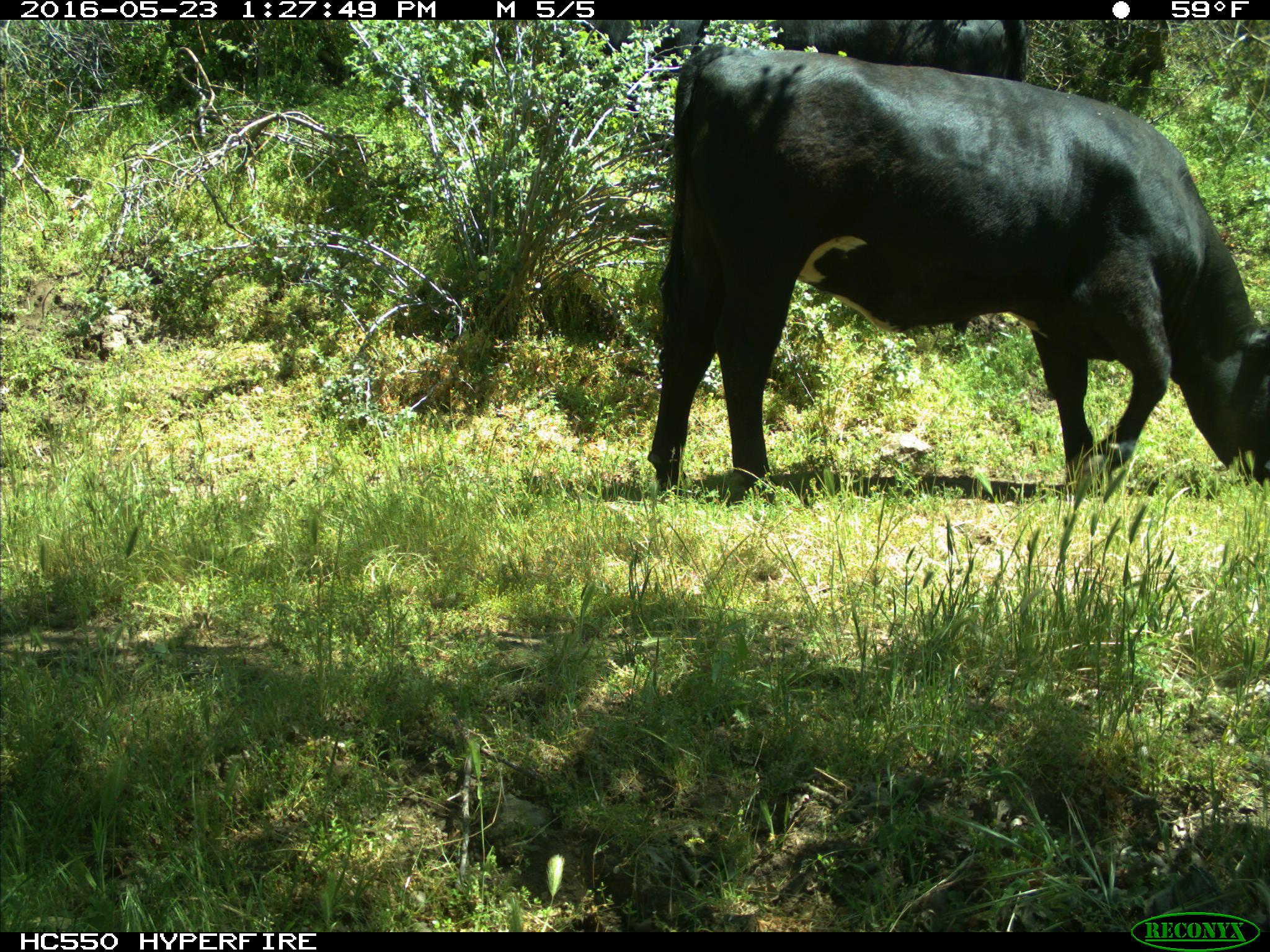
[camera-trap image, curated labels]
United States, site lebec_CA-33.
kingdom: Animalia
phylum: Chordata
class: Mammalia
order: Artiodactyla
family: Bovidae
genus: Bos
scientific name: Bos taurus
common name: domestic cow